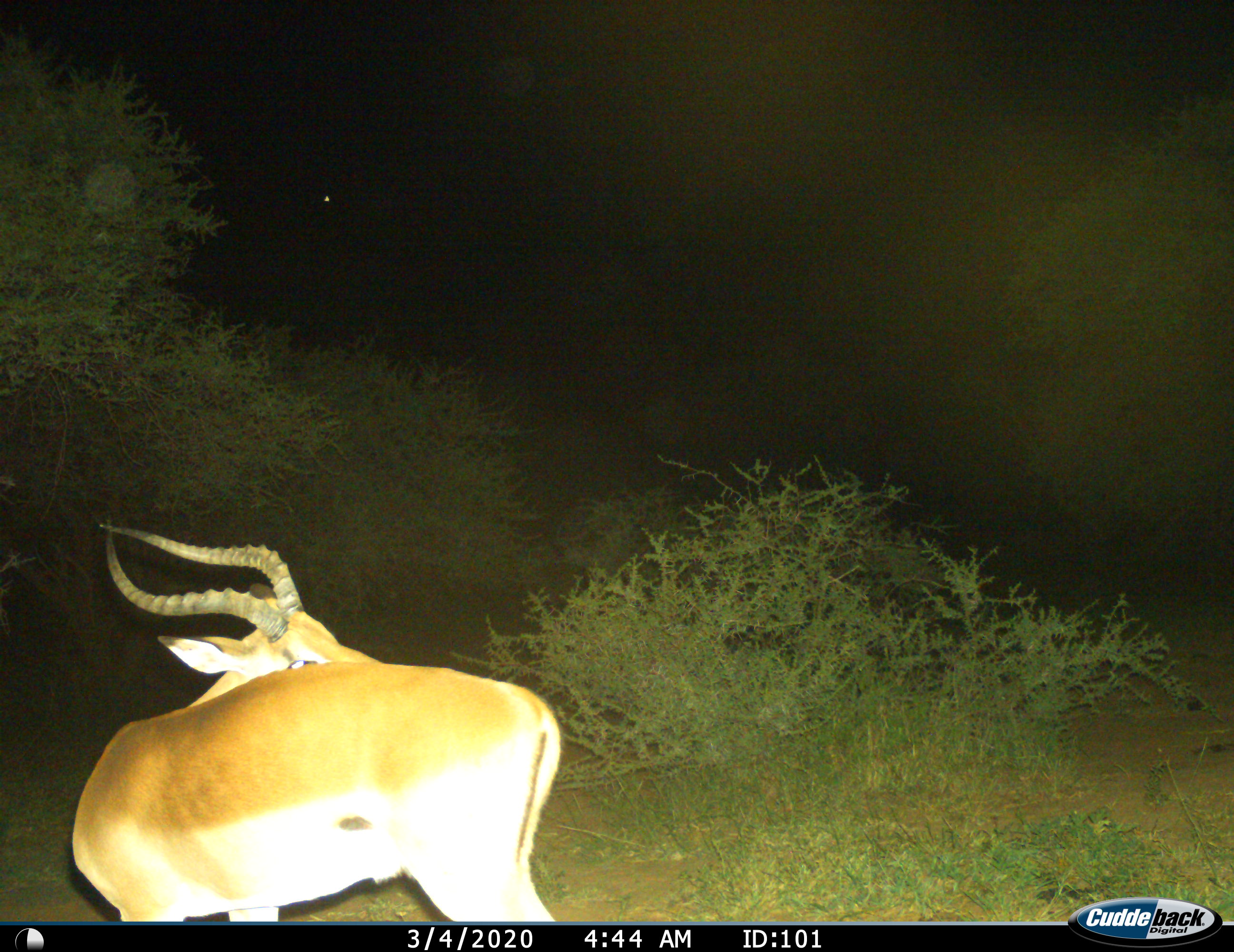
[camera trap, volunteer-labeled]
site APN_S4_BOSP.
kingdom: Animalia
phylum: Chordata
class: Mammalia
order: Artiodactyla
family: Bovidae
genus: Aepyceros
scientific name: Aepyceros melampus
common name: impala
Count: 1.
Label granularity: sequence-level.